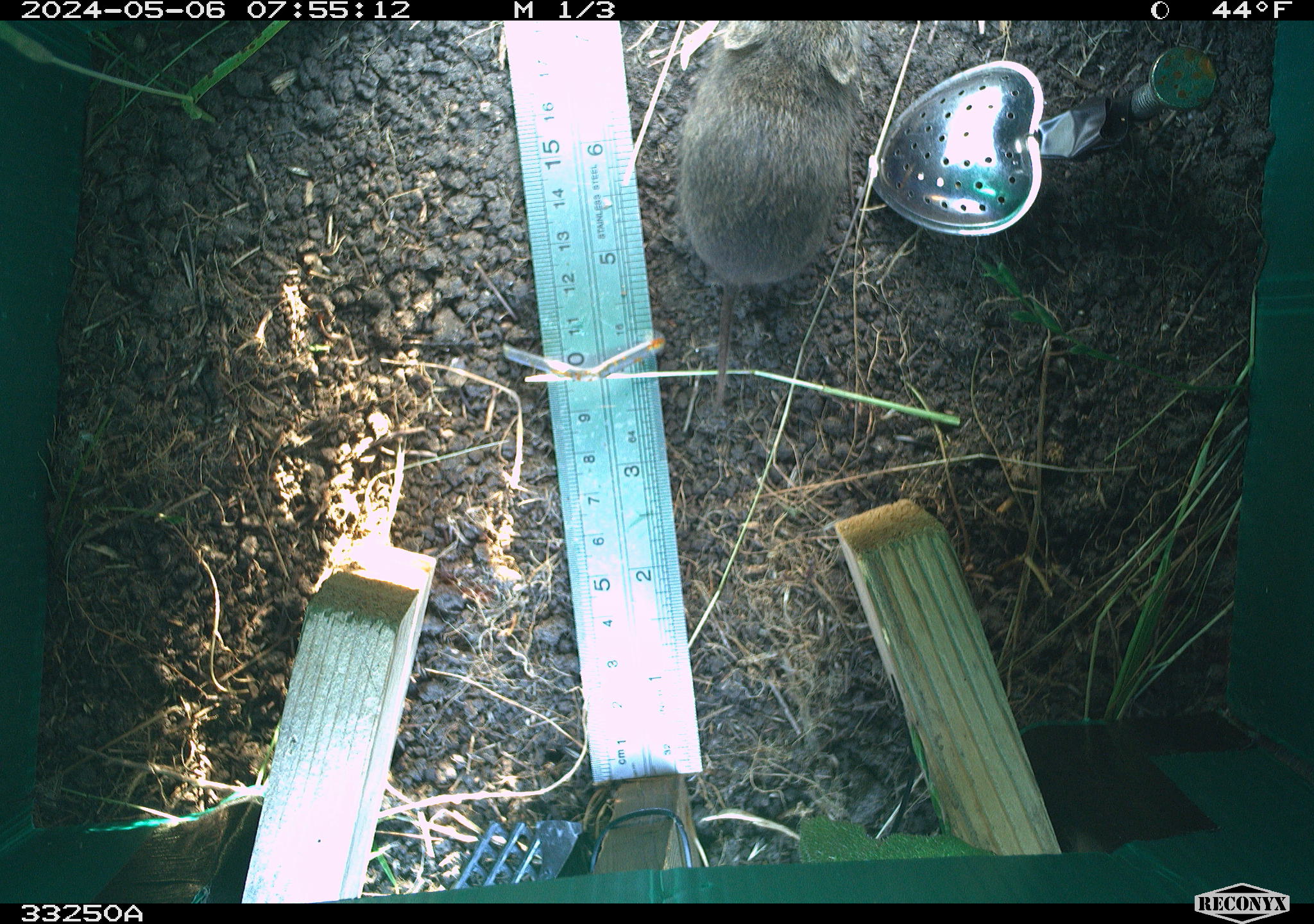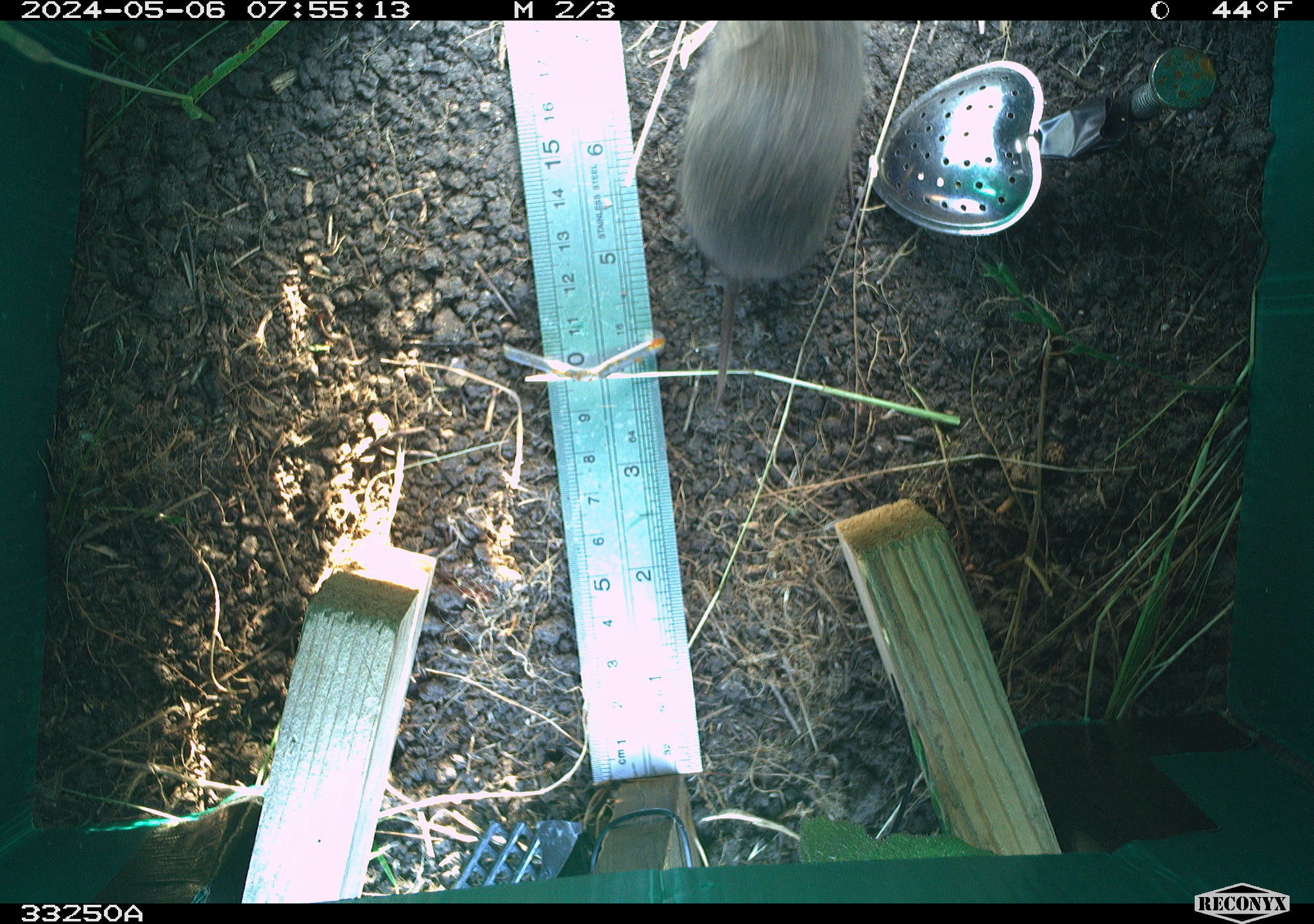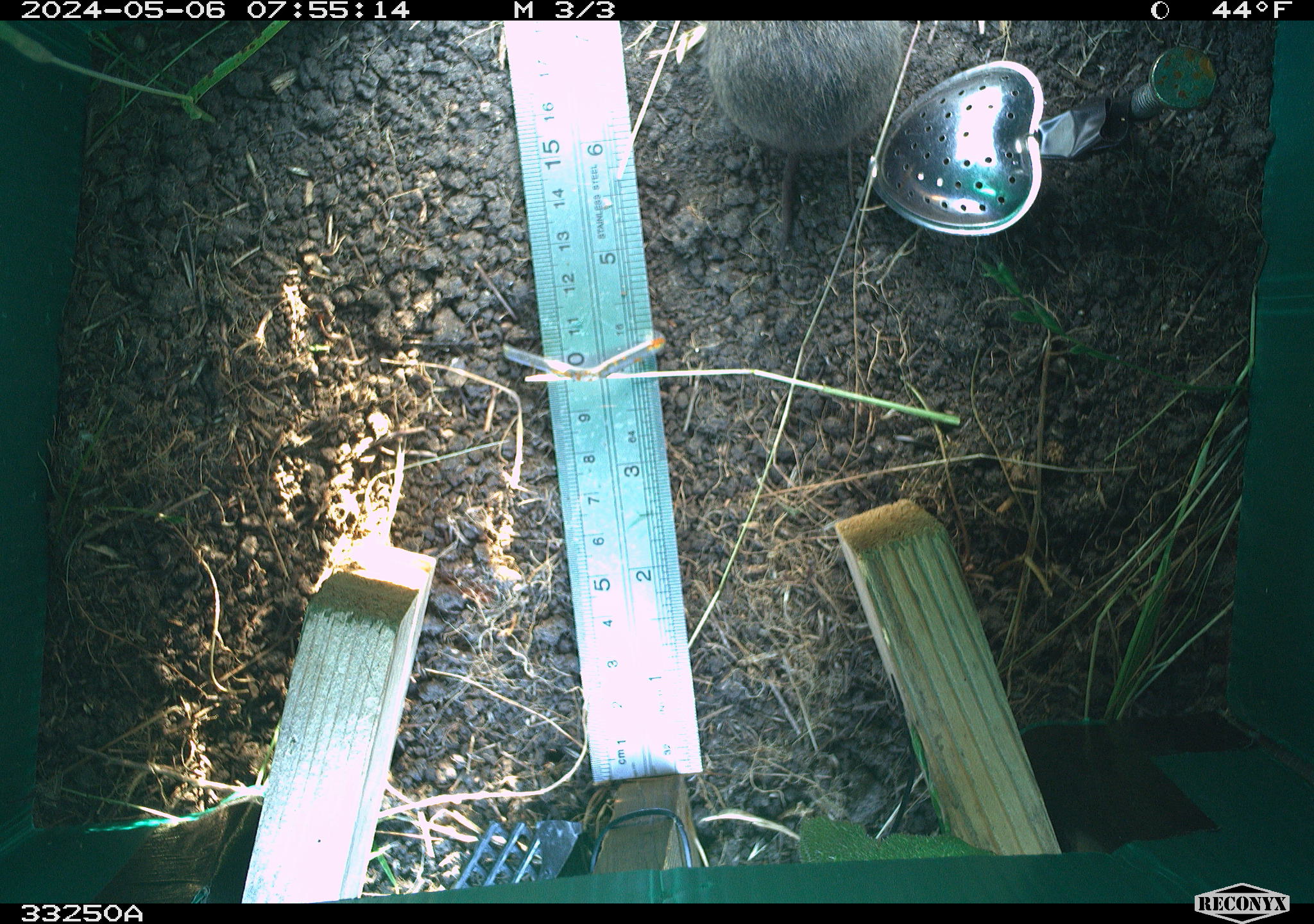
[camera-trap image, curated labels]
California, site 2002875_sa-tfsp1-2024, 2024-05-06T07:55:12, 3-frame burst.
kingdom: Animalia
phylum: Chordata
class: Mammalia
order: Rodentia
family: Cricetidae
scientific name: Arvicolinae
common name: voles, lemmings, and muskrats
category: arvicolinae subfamily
Arvicolinae subfamily (voles, lemmings, and muskrats) (Arvicolinae).